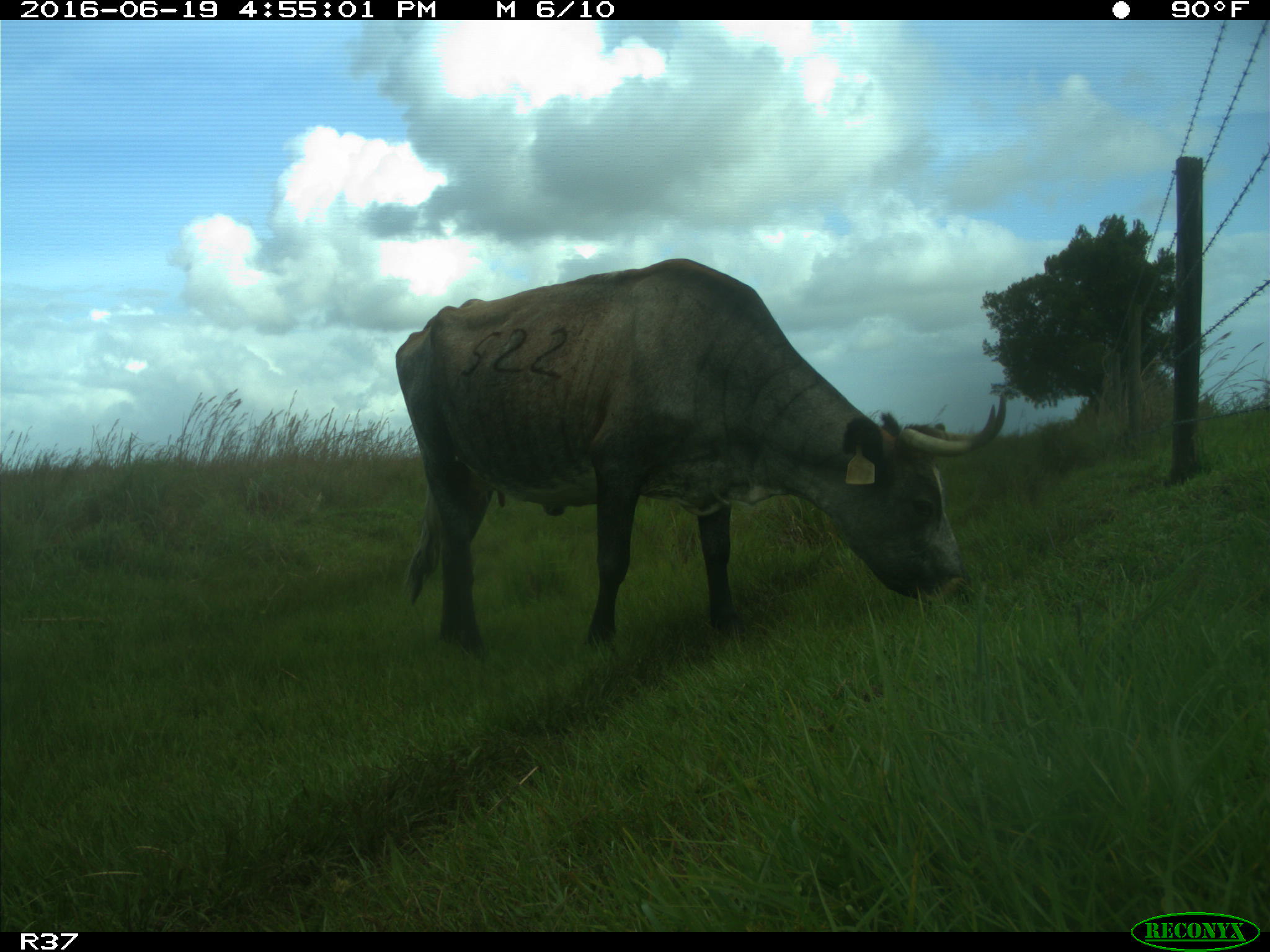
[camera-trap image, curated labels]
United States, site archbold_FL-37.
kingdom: Animalia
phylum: Chordata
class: Mammalia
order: Artiodactyla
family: Bovidae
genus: Bos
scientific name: Bos taurus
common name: domestic cow